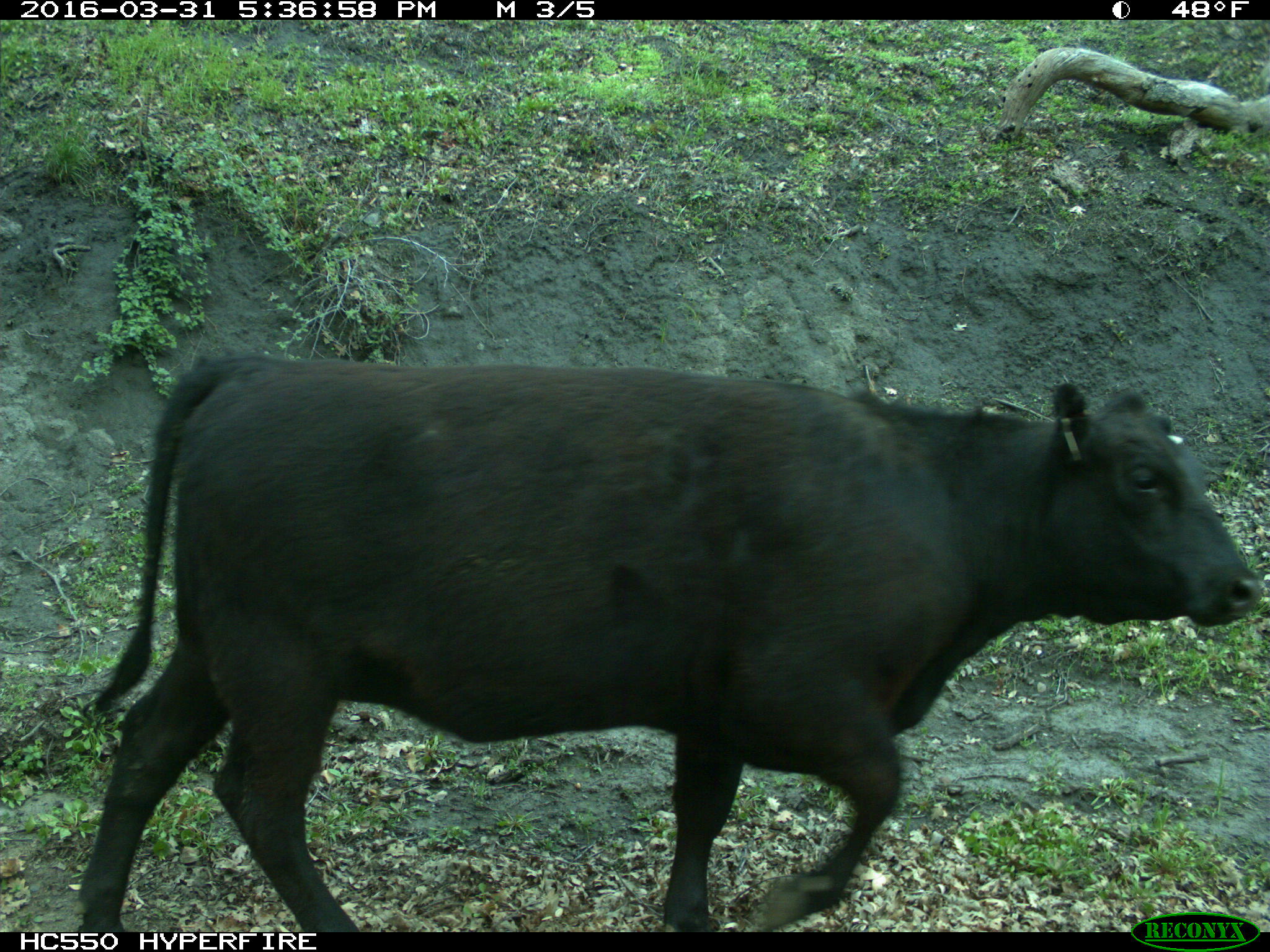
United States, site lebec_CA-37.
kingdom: Animalia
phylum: Chordata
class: Mammalia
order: Artiodactyla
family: Bovidae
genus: Bos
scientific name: Bos taurus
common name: domestic cow